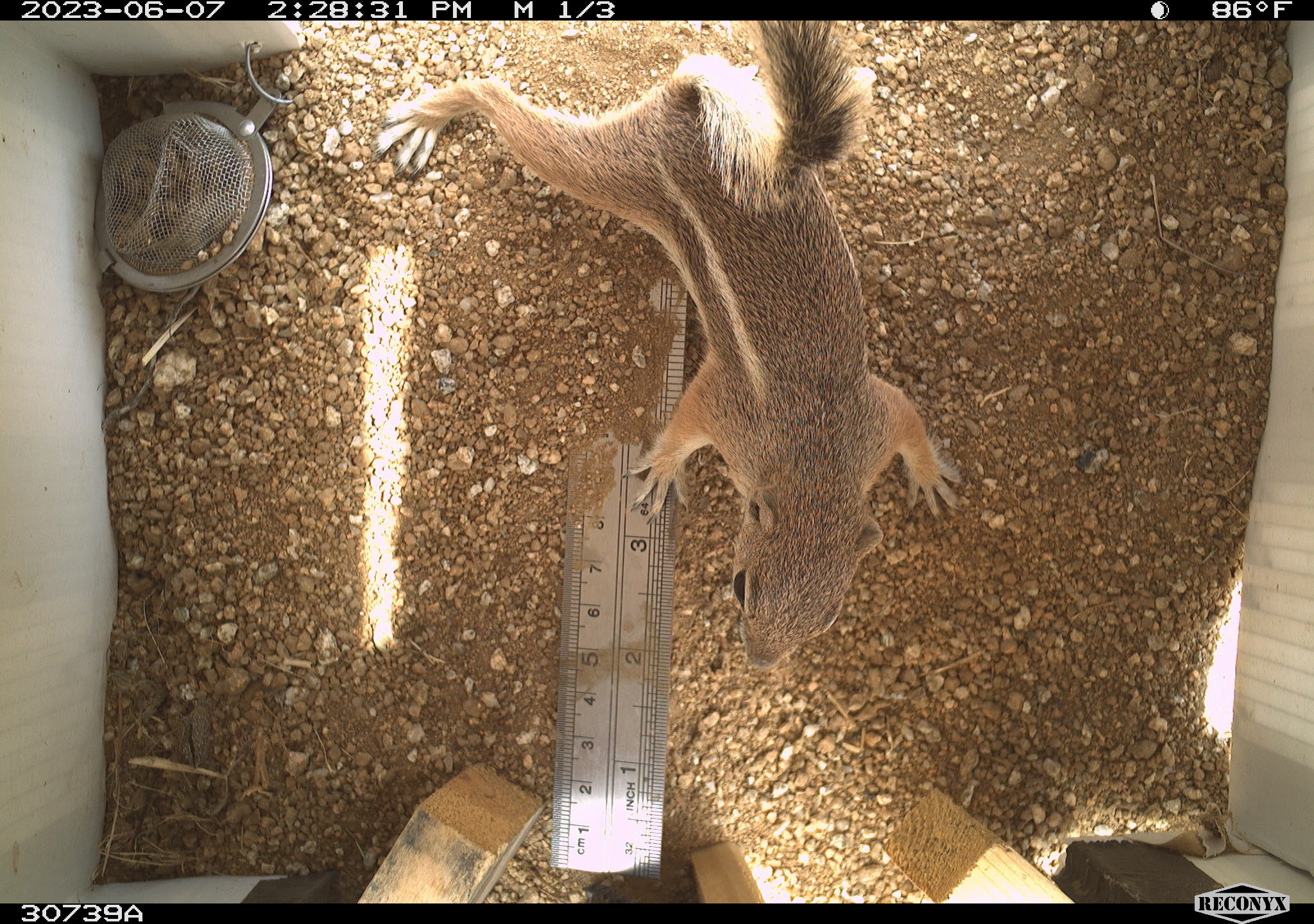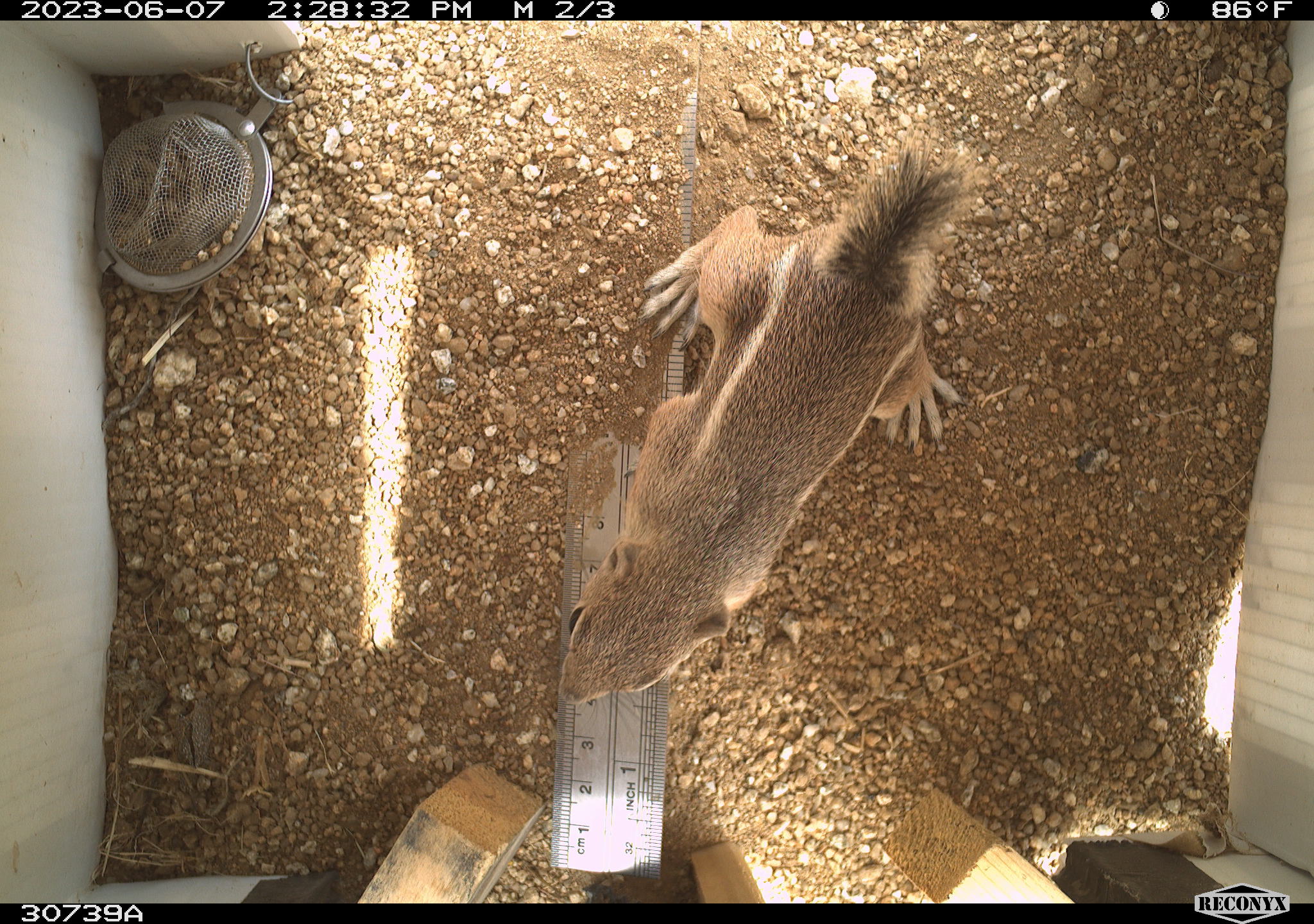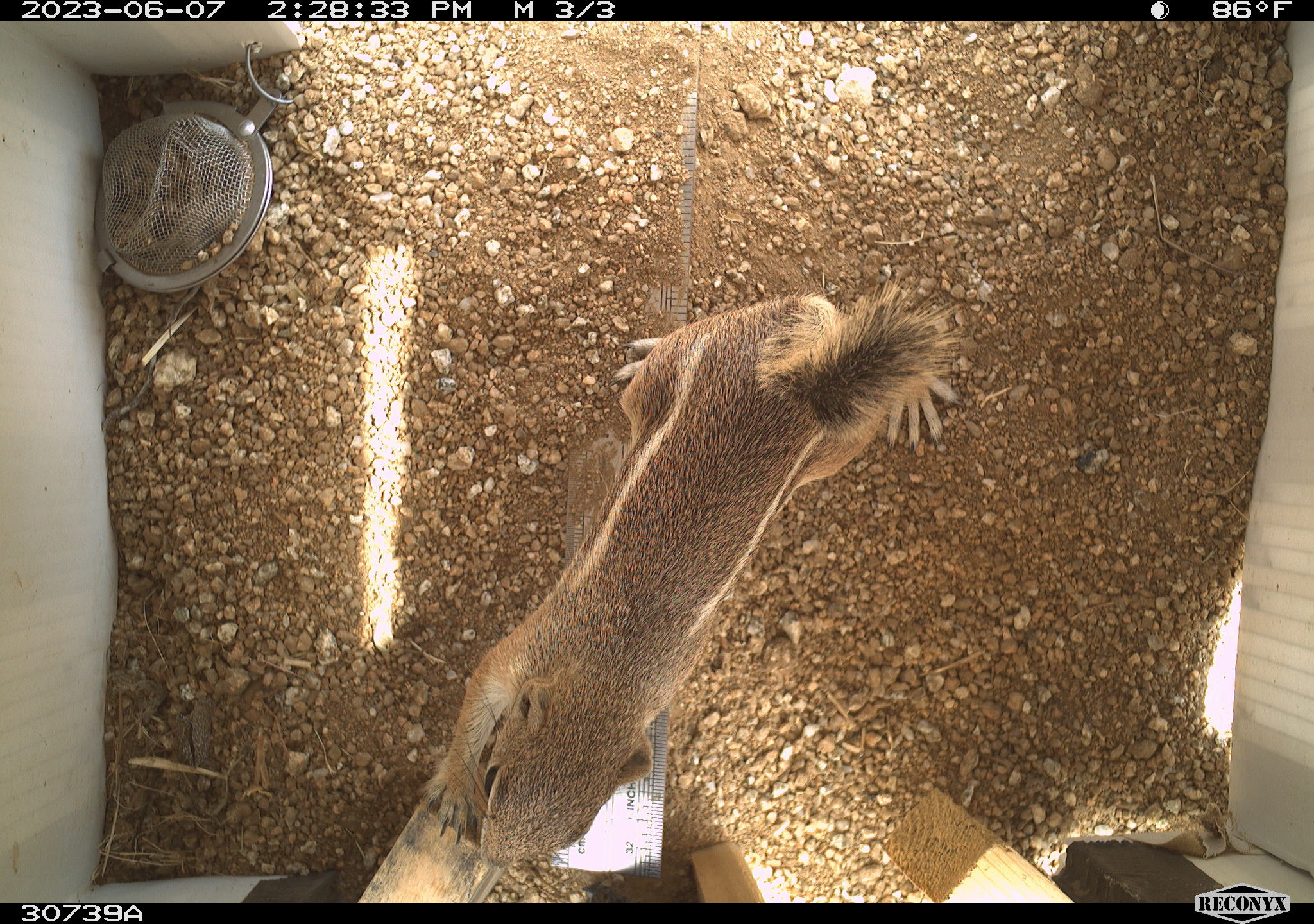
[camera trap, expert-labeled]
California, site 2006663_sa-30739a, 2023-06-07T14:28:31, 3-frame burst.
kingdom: Animalia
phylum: Chordata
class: Mammalia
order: Rodentia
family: Sciuridae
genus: Ammospermophilus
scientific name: Ammospermophilus leucurus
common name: white-tailed antelope squirrel